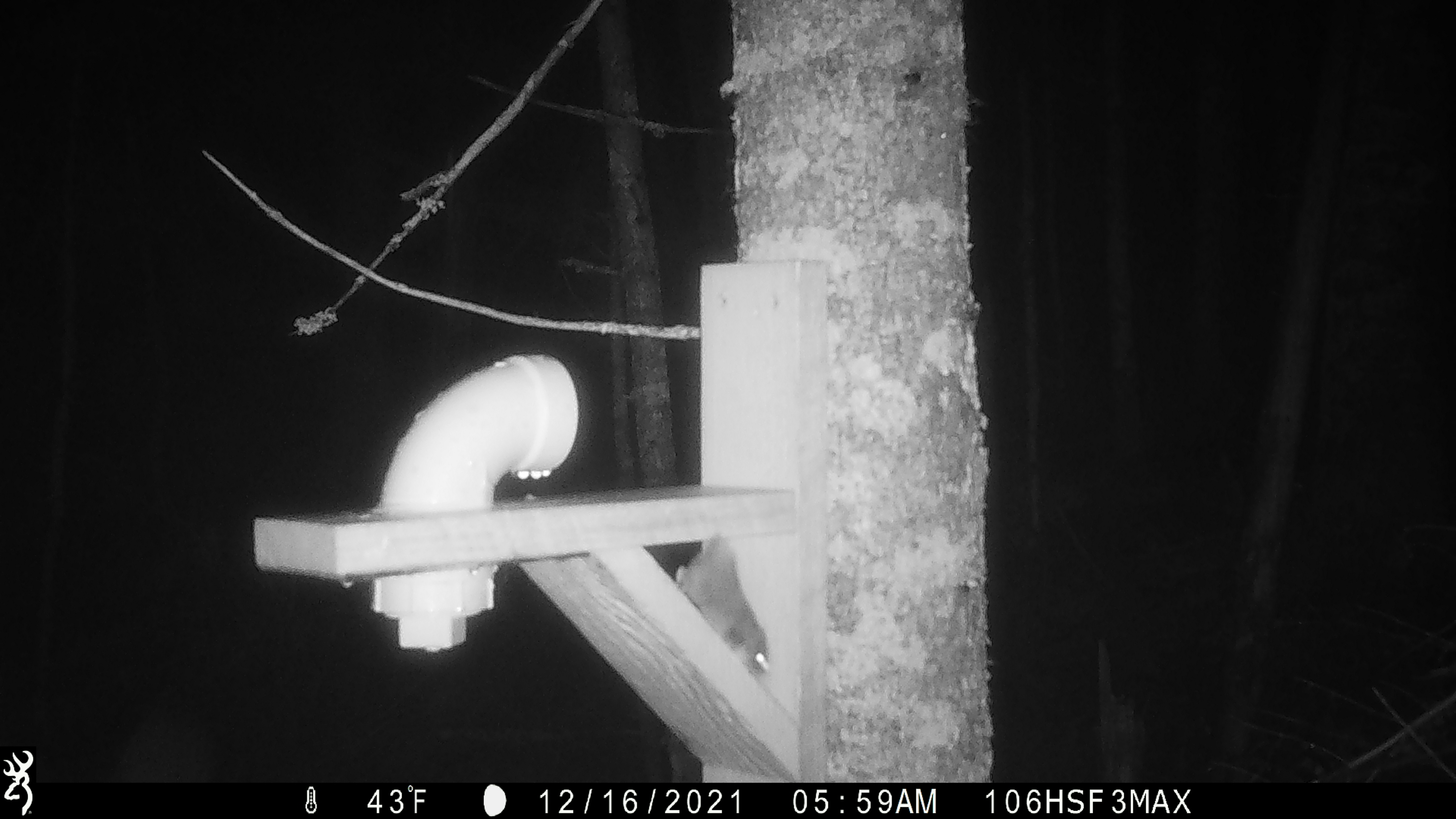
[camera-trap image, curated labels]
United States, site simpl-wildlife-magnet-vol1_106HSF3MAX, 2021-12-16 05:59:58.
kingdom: Animalia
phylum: Chordata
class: Mammalia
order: Rodentia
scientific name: Rodentia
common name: mouse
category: mouse sp.